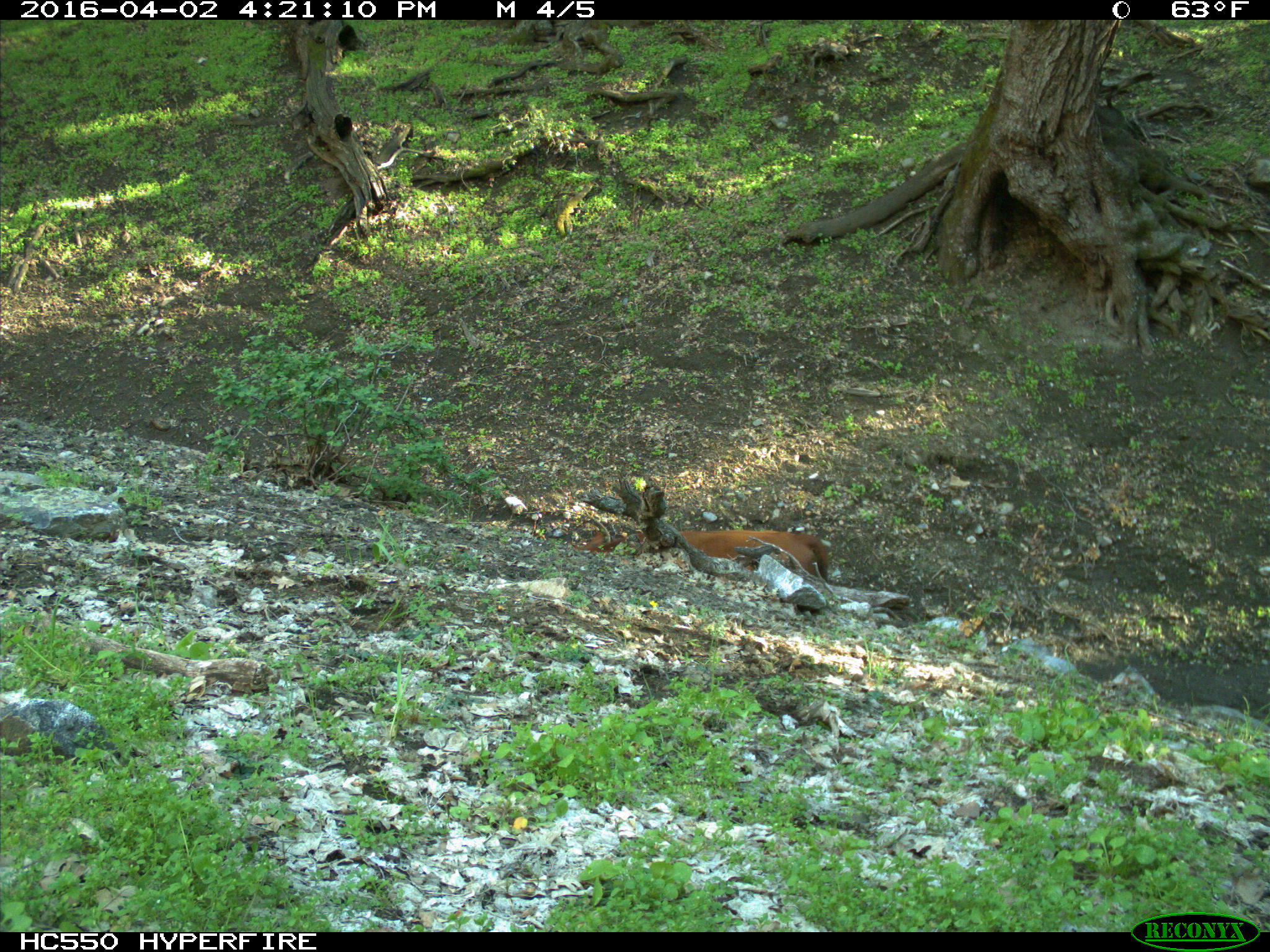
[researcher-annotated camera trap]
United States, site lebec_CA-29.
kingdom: Animalia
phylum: Chordata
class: Mammalia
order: Artiodactyla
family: Bovidae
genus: Bos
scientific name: Bos taurus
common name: domestic cow